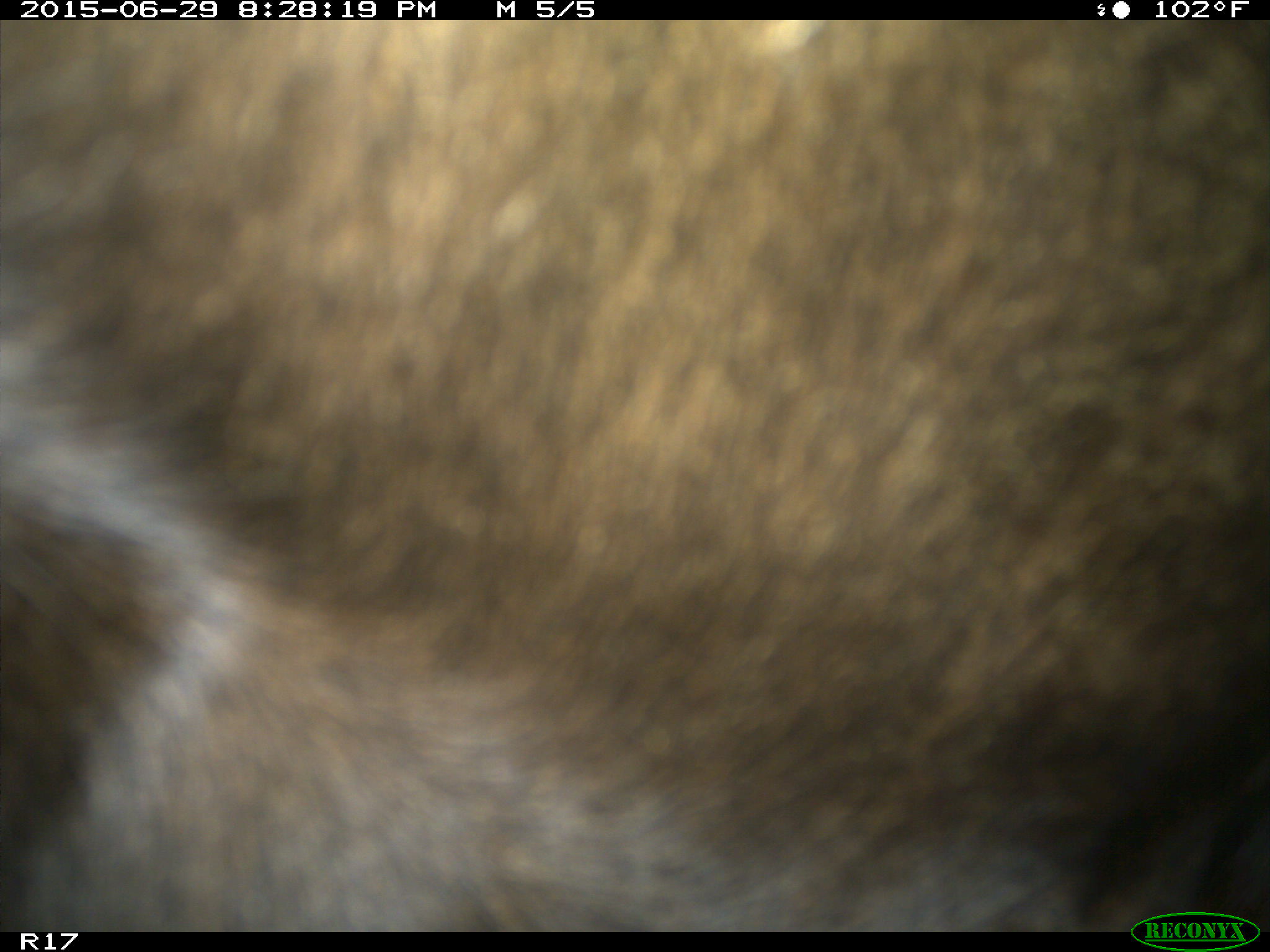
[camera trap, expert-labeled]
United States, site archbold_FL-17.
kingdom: Animalia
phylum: Chordata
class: Mammalia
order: Artiodactyla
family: Bovidae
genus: Bos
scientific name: Bos taurus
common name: domestic cow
Bos taurus (domestic cow).